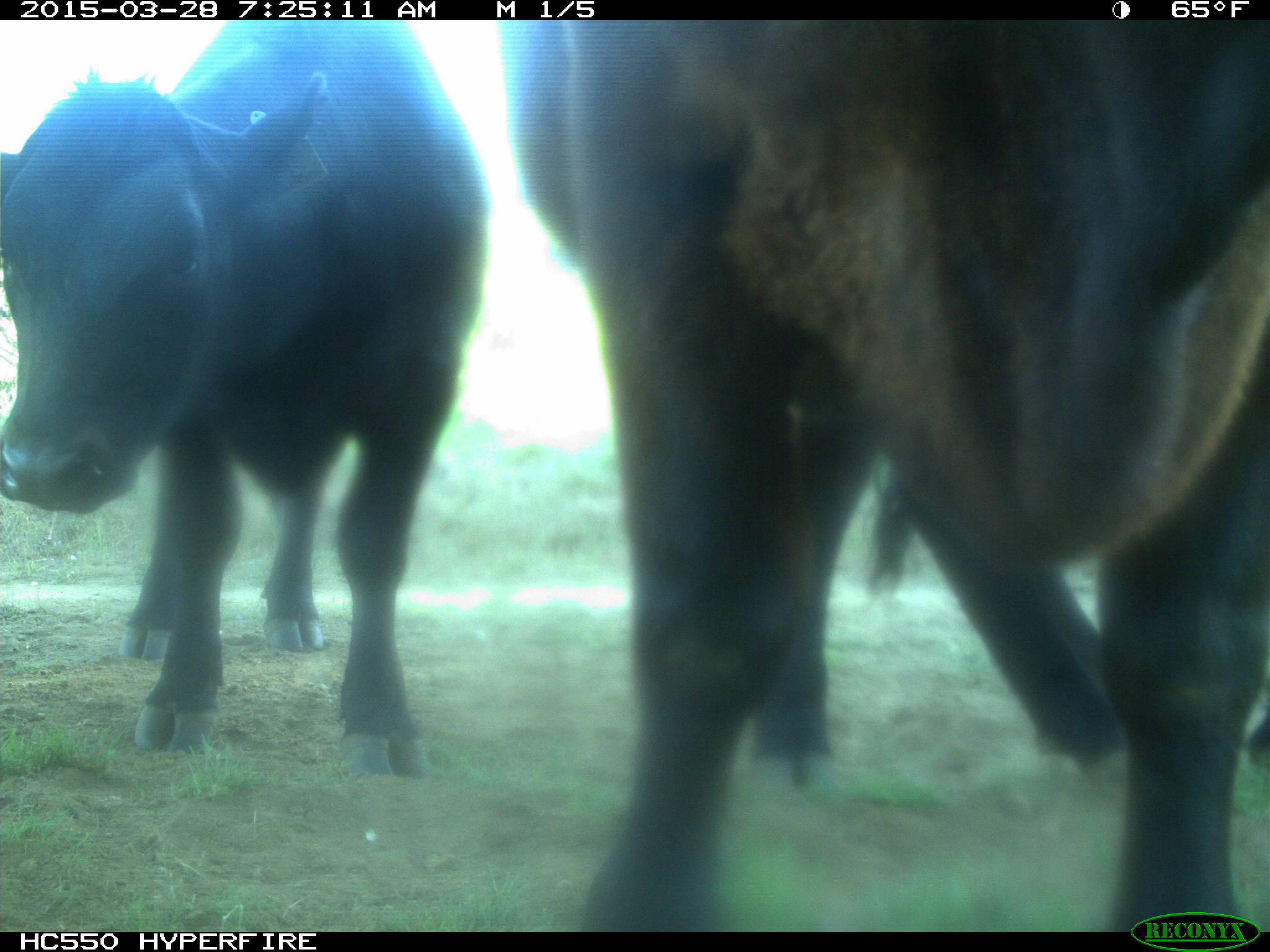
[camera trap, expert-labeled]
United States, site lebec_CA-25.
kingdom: Animalia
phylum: Chordata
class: Mammalia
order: Artiodactyla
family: Bovidae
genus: Bos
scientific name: Bos taurus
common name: domestic cow